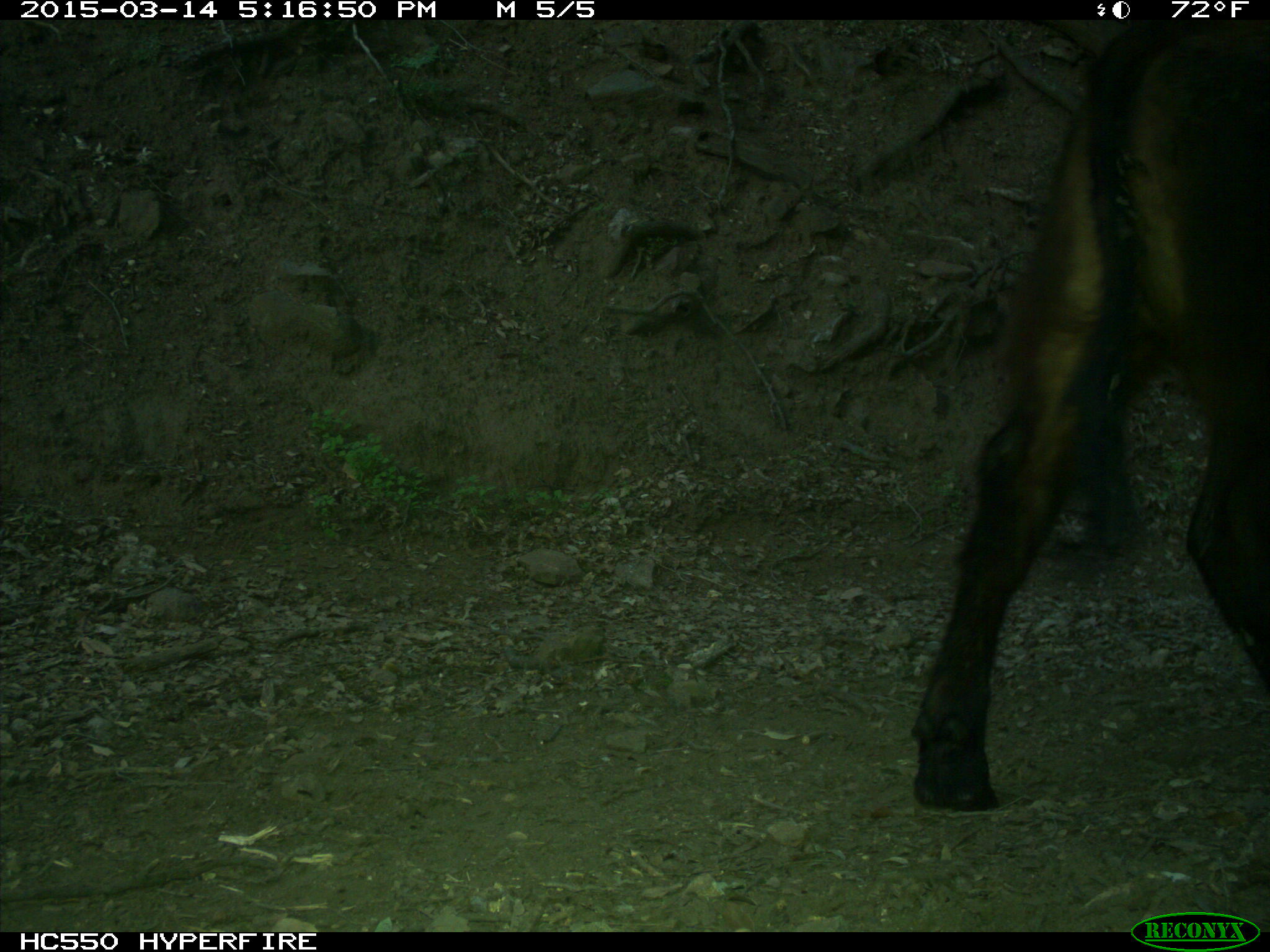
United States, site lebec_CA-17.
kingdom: Animalia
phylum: Chordata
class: Mammalia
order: Artiodactyla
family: Bovidae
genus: Bos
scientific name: Bos taurus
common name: domestic cow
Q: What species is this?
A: Bos taurus (domestic cow).